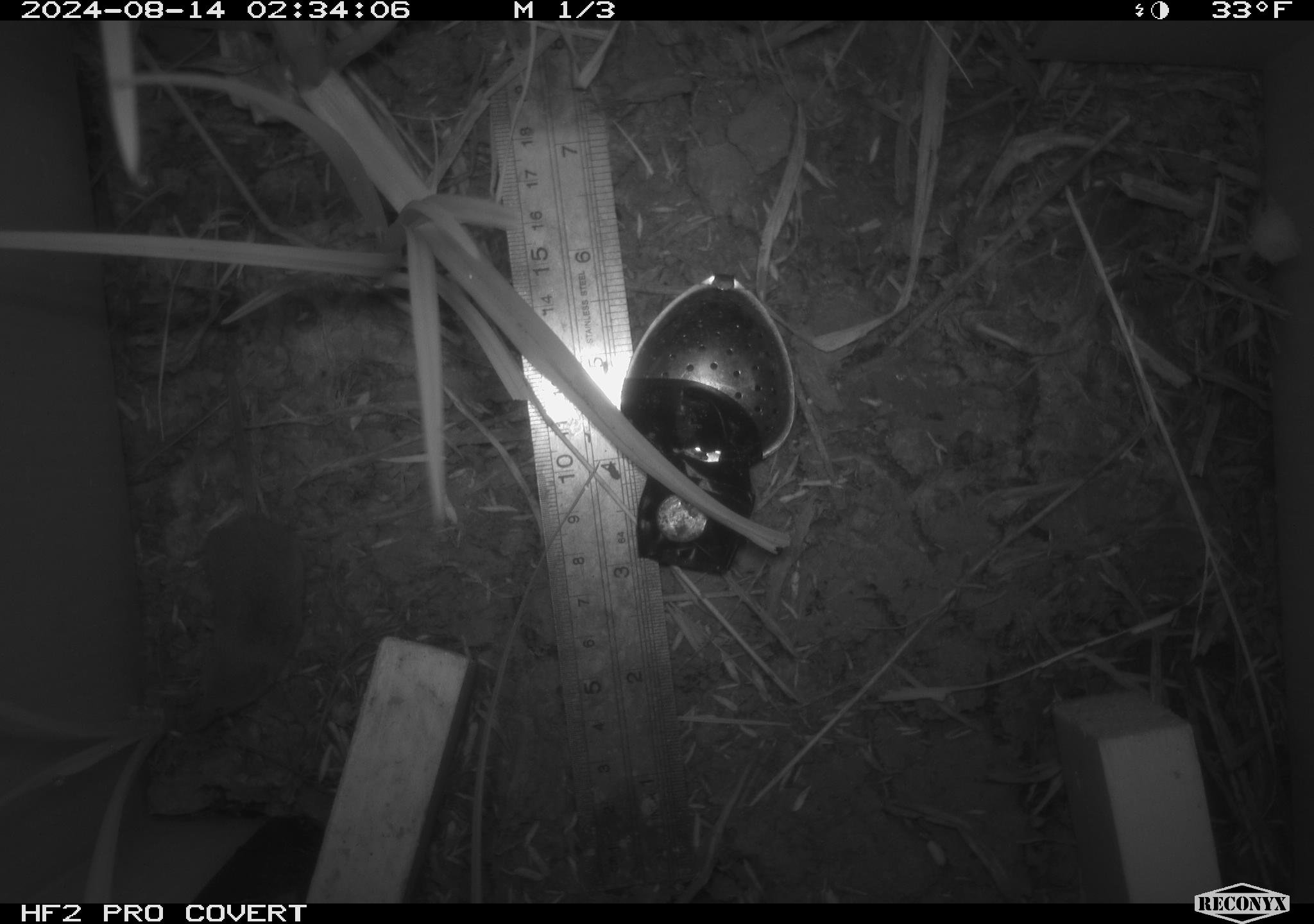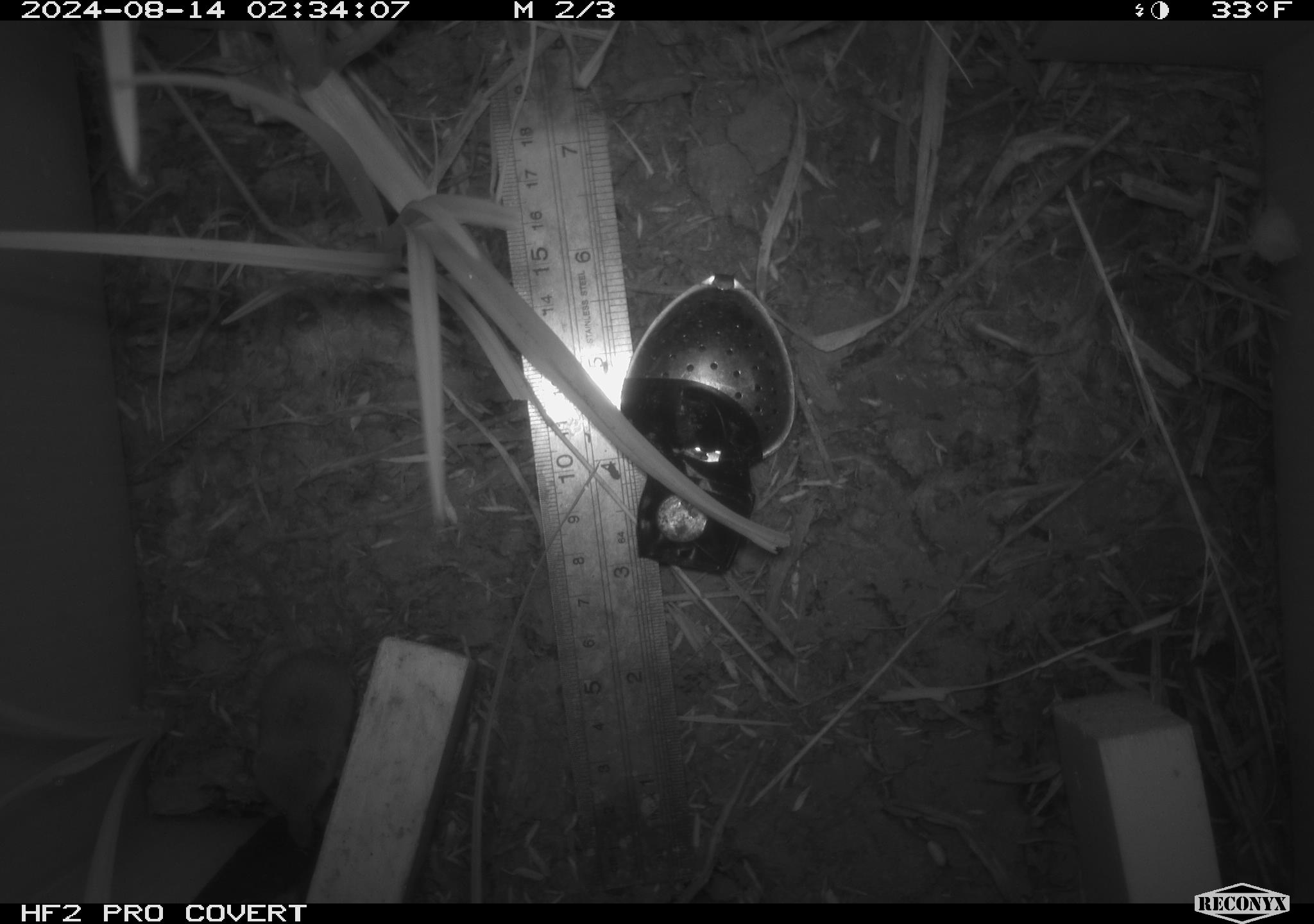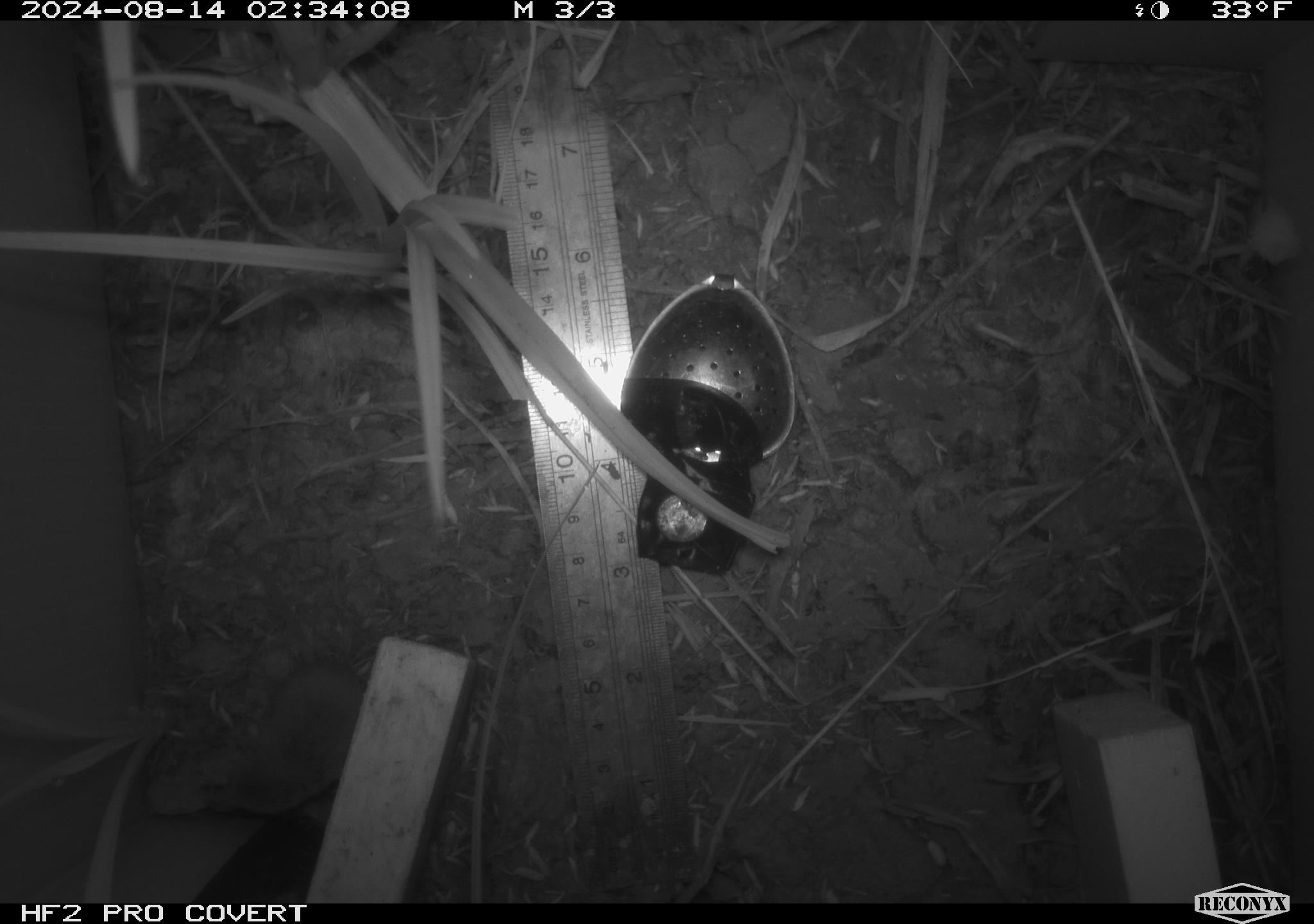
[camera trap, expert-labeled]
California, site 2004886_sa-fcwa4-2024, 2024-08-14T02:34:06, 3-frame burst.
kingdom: Animalia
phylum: Chordata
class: Mammalia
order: Rodentia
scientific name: Rodentia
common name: rodent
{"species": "rodent (Rodentia)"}